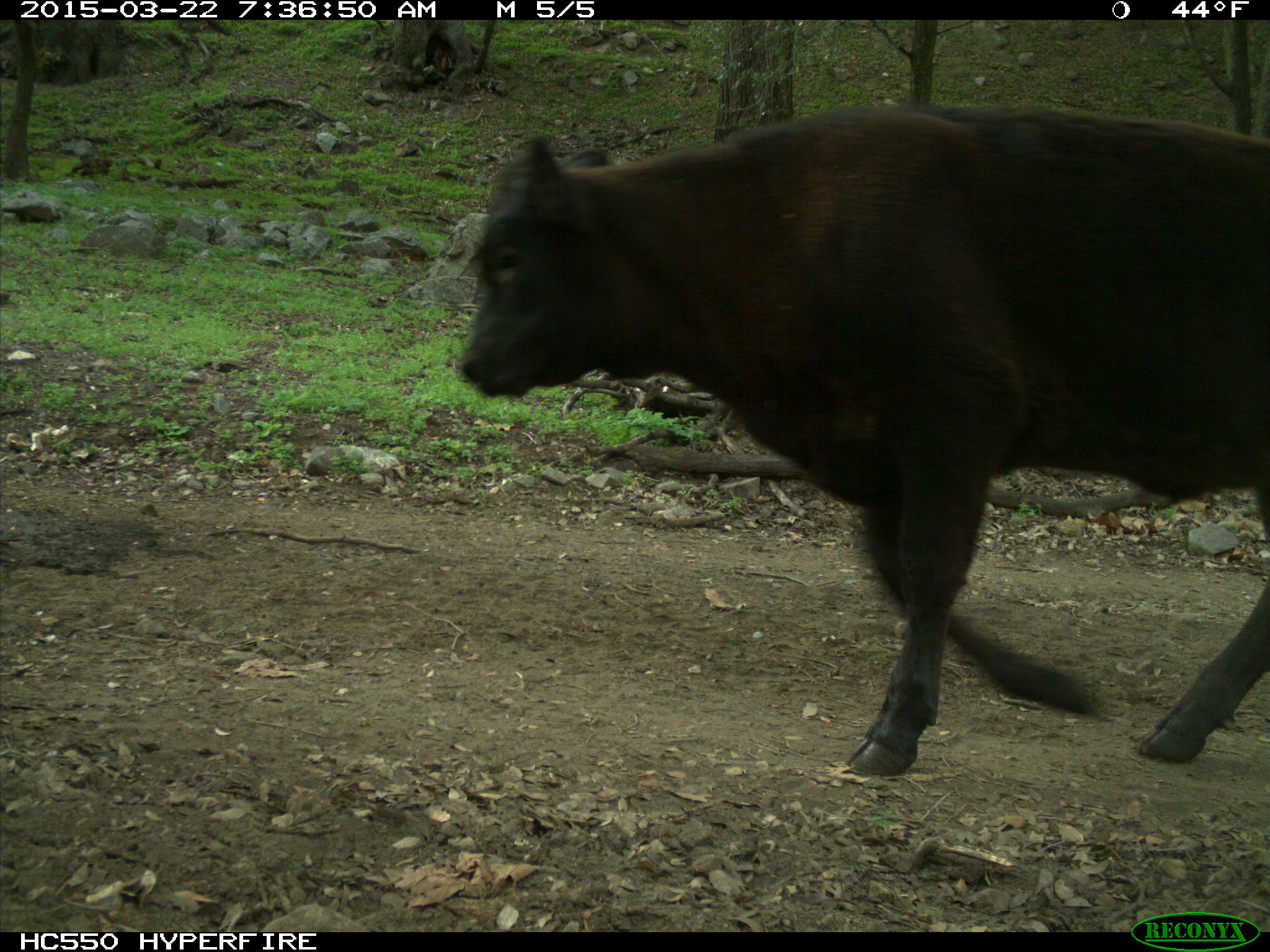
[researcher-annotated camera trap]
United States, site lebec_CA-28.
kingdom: Animalia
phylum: Chordata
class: Mammalia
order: Artiodactyla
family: Bovidae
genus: Bos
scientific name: Bos taurus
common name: domestic cow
Bos taurus (domestic cow).